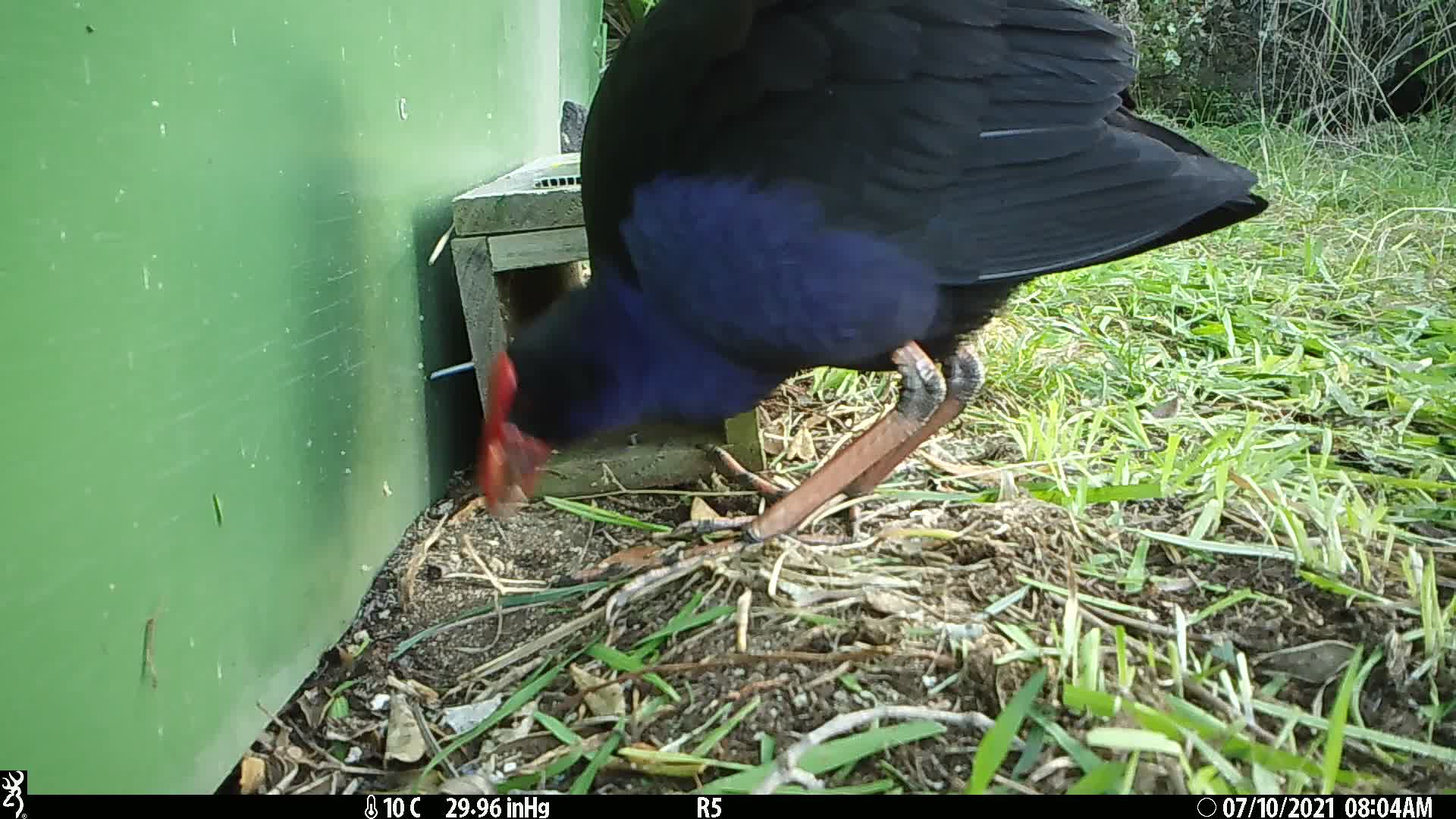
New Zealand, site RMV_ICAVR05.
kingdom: Animalia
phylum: Chordata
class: Aves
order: Gruiformes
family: Rallidae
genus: Porphyrio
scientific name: Porphyrio melanotus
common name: australasian swamphen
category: pukeko